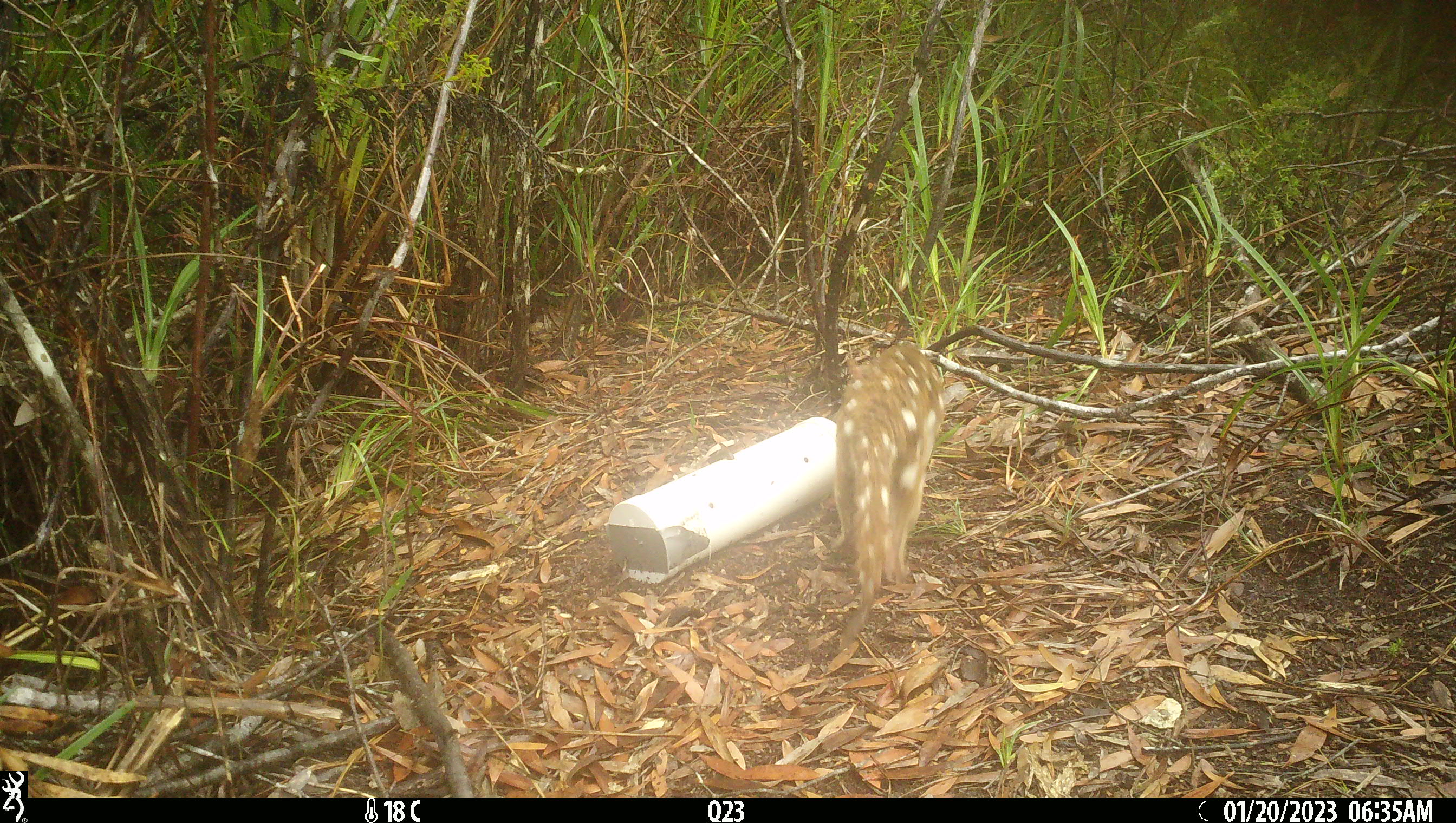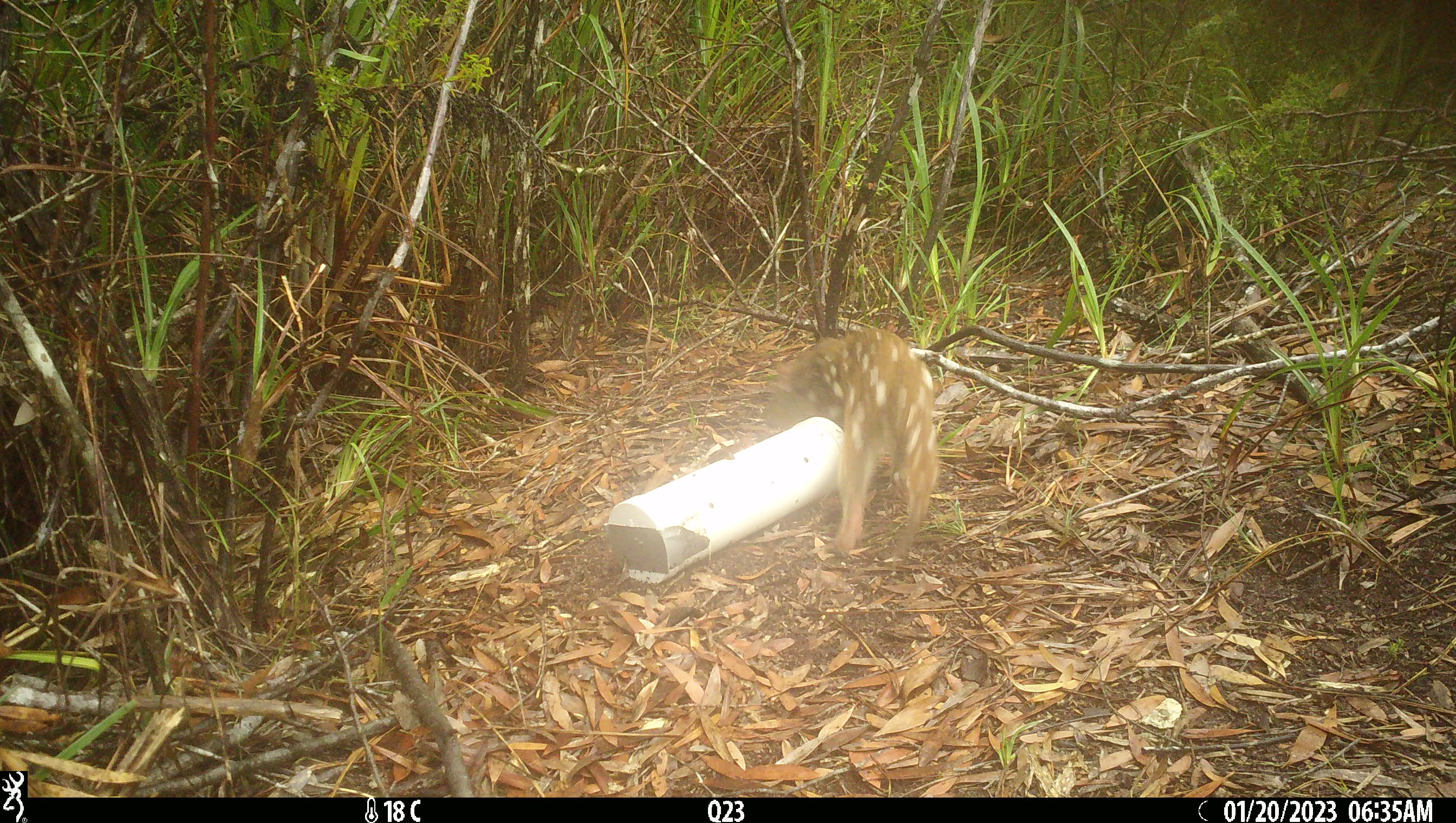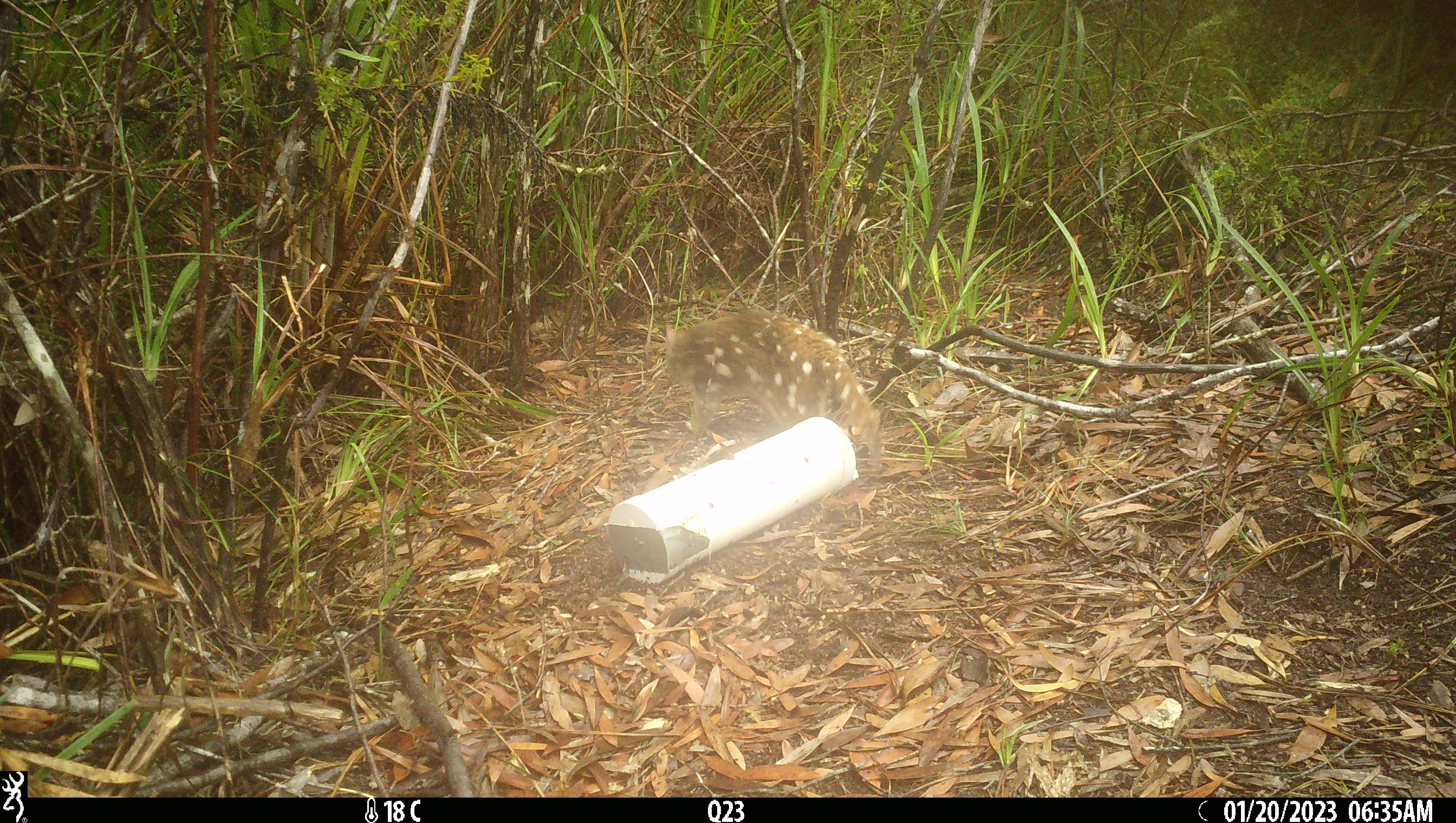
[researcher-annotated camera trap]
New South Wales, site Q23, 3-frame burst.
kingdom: Animalia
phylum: Chordata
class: Mammalia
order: Dasyuromorphia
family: Dasyuridae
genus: Dasyurus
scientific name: Dasyurus maculatus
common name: spotted-tailed quoll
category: quoll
Quoll (spotted-tailed quoll) (Dasyurus maculatus).